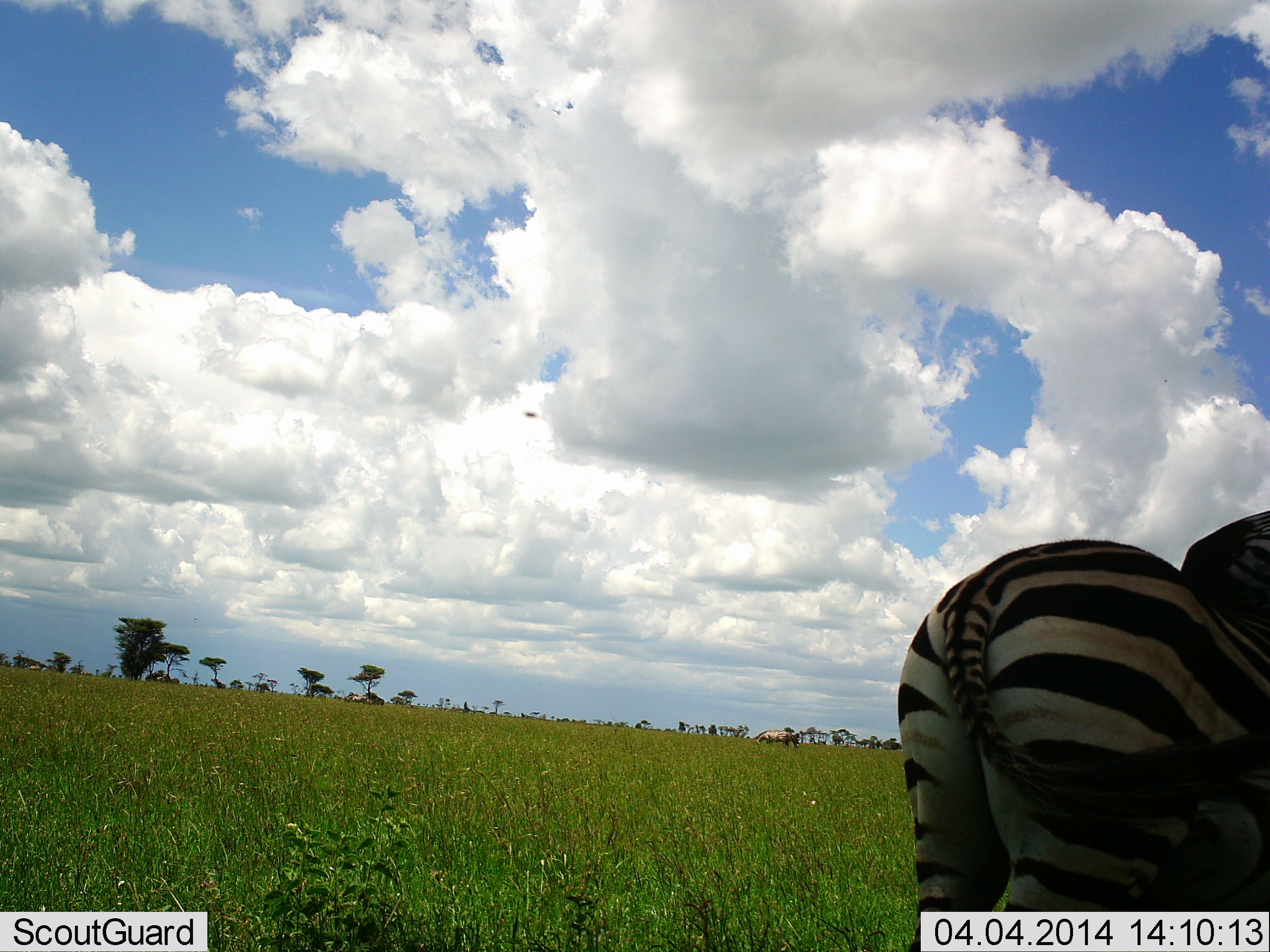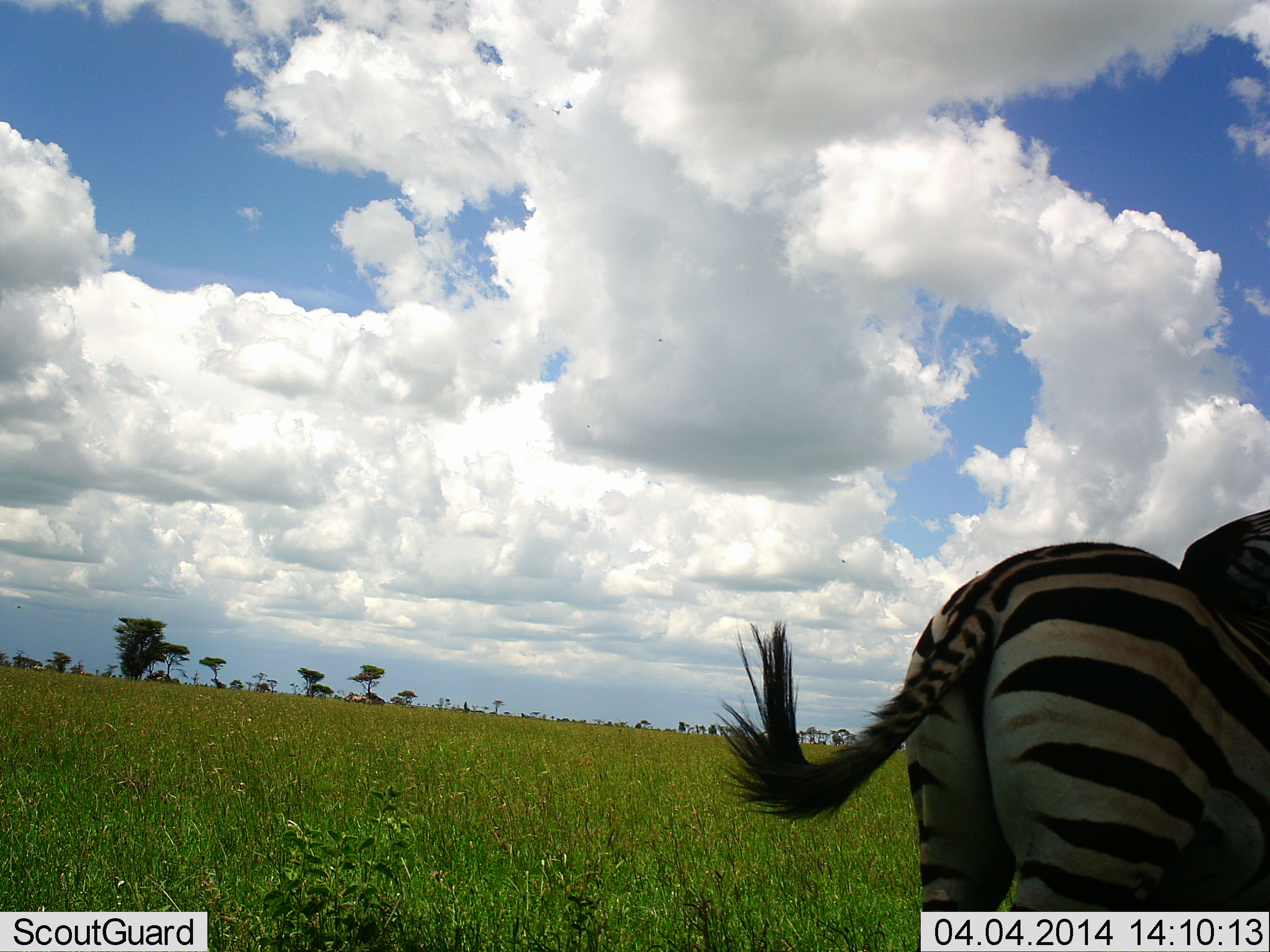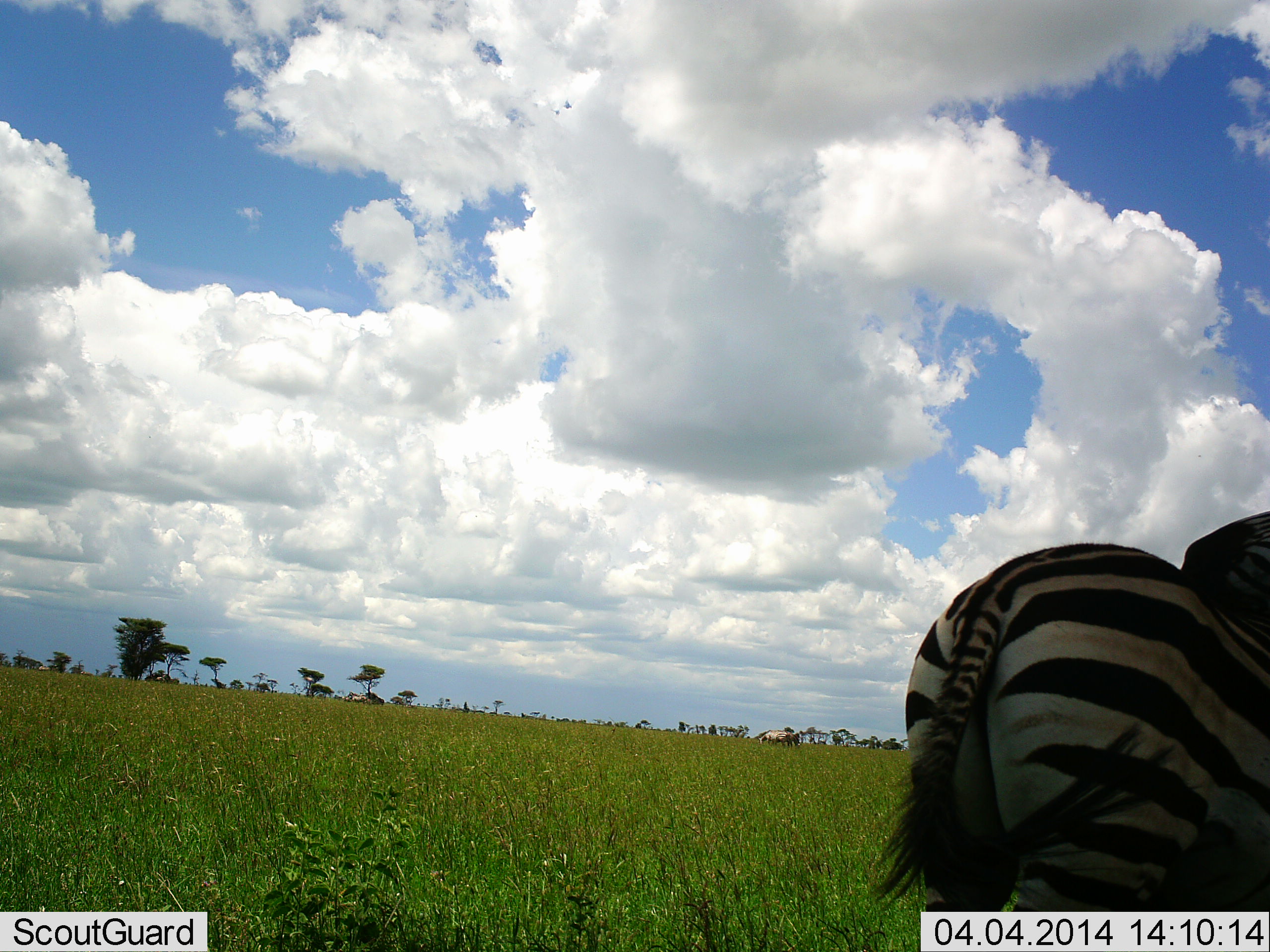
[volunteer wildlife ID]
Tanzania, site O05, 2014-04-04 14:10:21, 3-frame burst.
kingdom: Animalia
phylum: Chordata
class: Mammalia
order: Perissodactyla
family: Equidae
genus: Equus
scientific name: Equus quagga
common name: plains zebra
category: zebra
Zebra (plains zebra) (Equus quagga), count 1. Behavior (volunteer vote fractions): standing 64%, resting 0%, moving 27%, interacting 9%. Young present (vote fraction): 0%. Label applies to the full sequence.